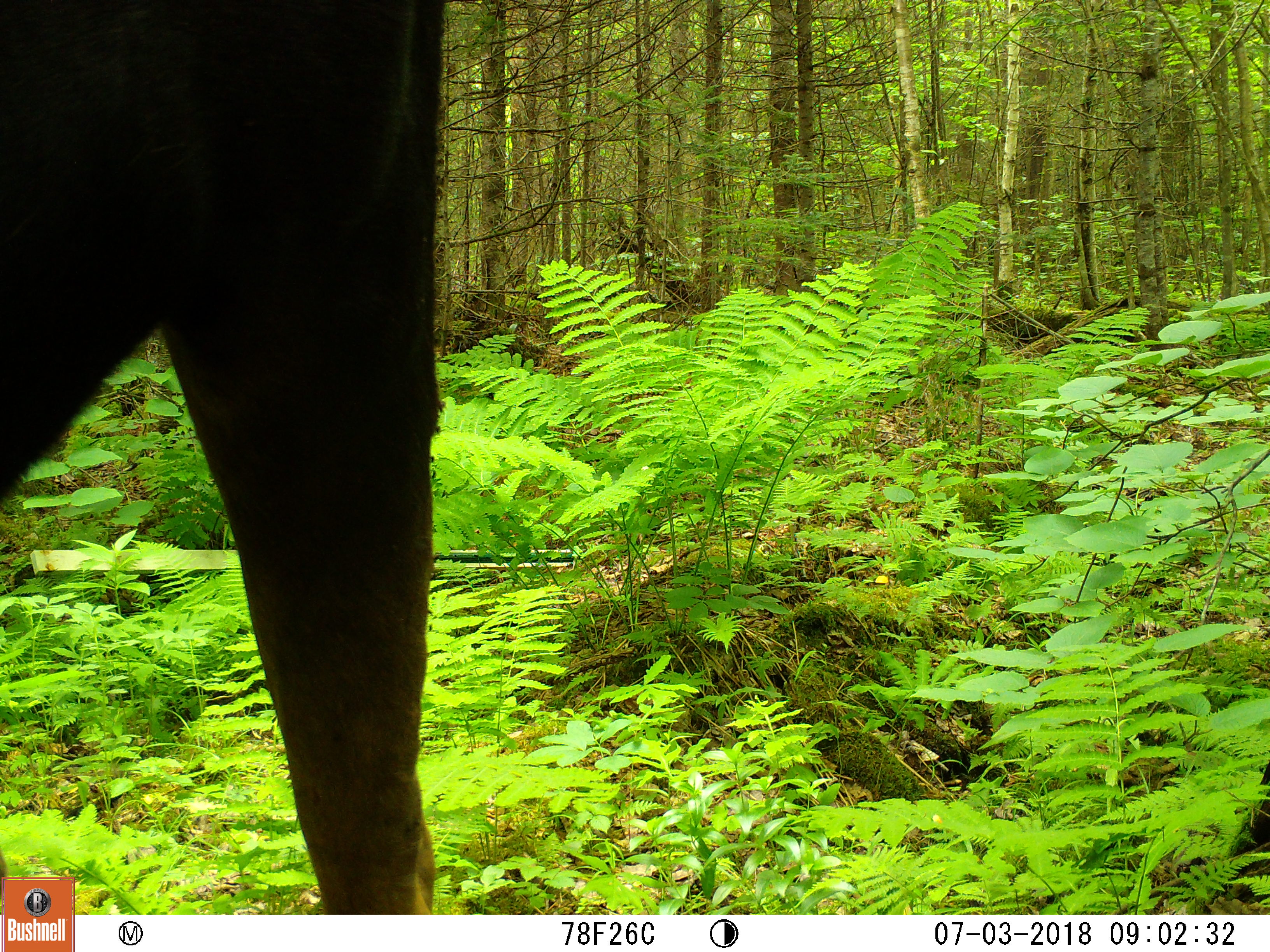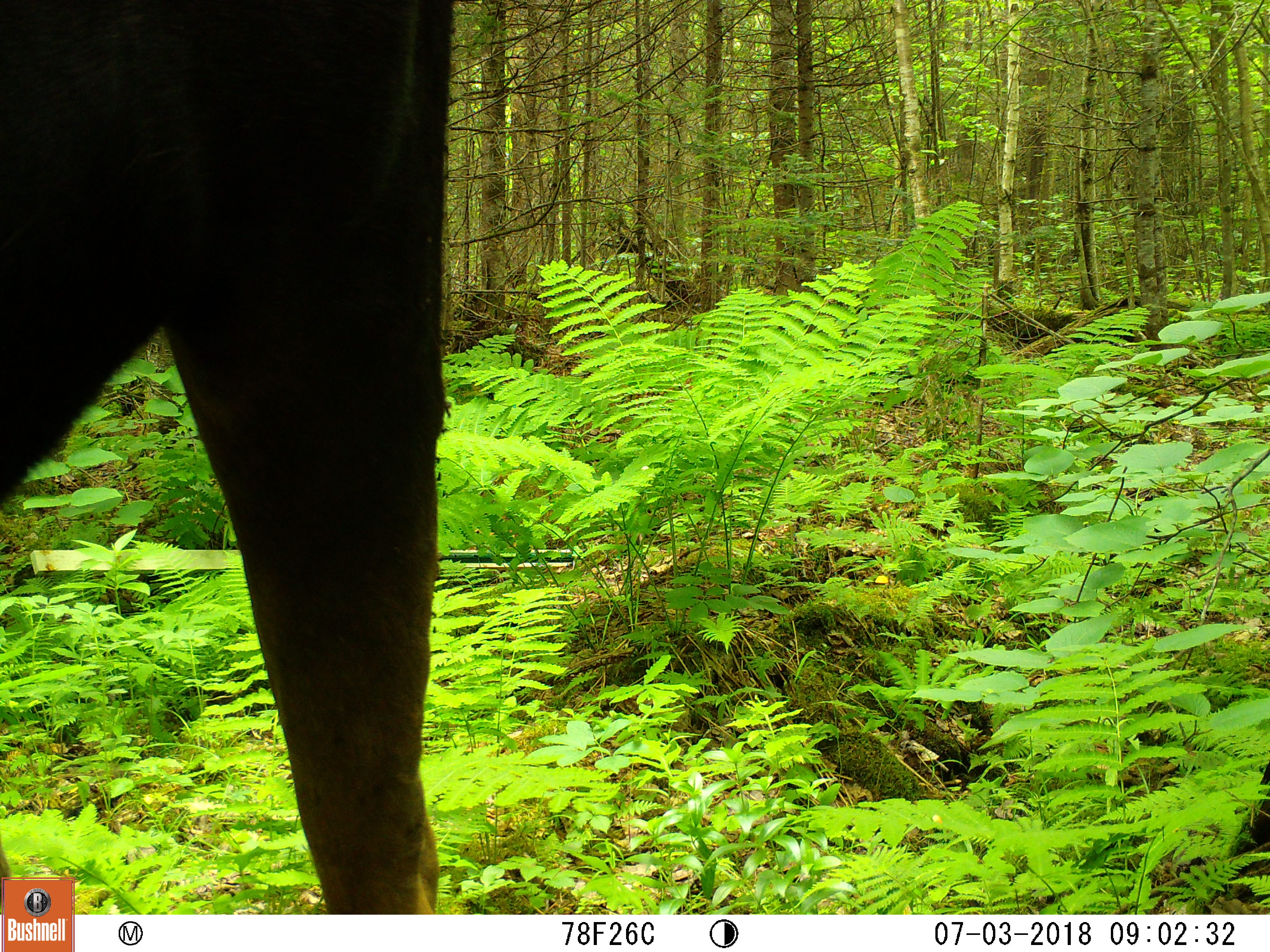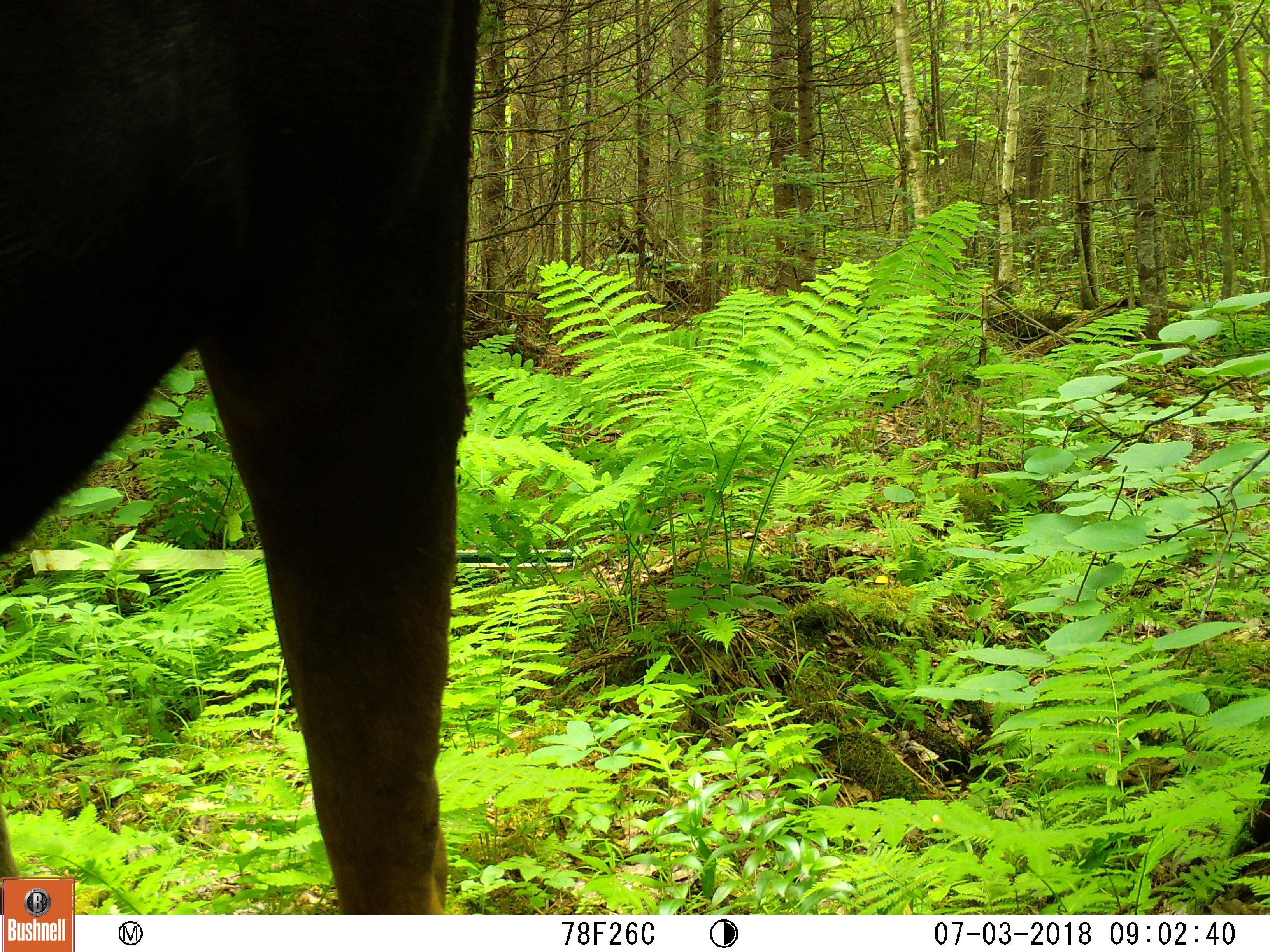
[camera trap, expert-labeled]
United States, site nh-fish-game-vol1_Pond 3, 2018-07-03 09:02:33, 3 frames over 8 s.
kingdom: Animalia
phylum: Chordata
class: Mammalia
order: Artiodactyla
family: Cervidae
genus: Alces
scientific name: Alces alces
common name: moose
Moose (Alces alces).